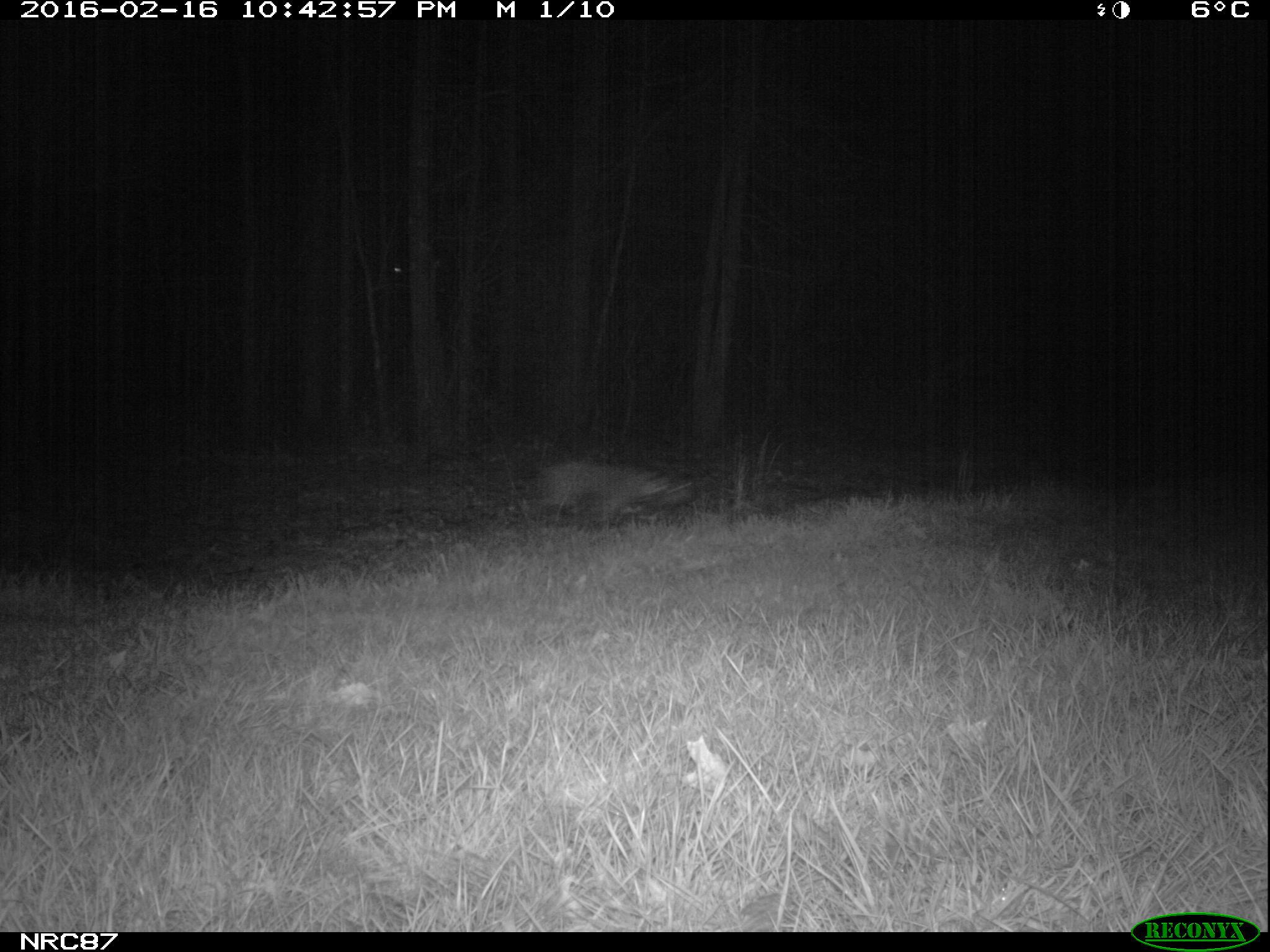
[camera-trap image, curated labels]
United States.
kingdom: Animalia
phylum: Chordata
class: Mammalia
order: Carnivora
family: Canidae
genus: Canis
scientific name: Canis familiaris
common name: domestic dog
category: Dog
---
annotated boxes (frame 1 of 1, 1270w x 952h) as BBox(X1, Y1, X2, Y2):
Dog: BBox(525, 455, 707, 530)